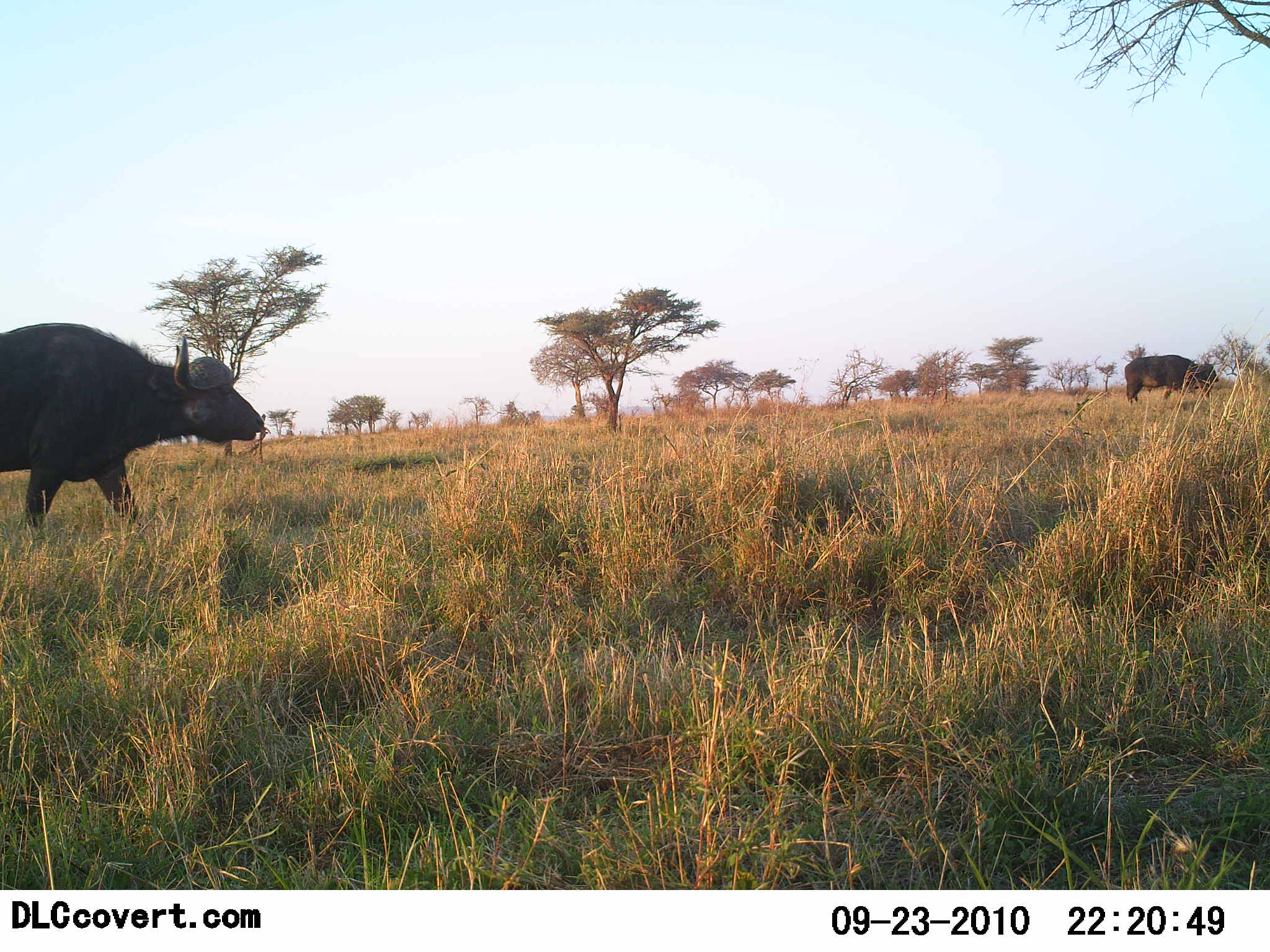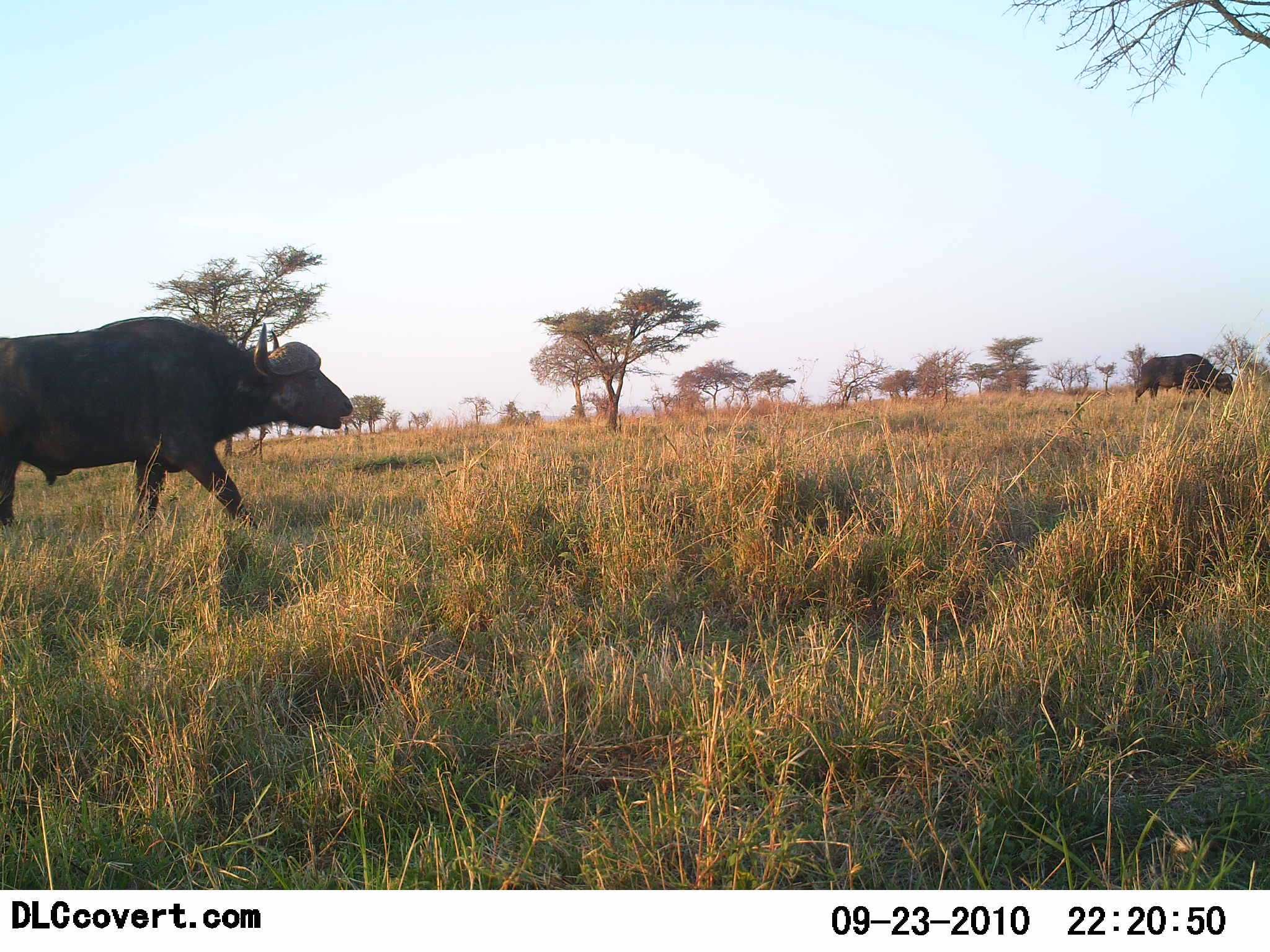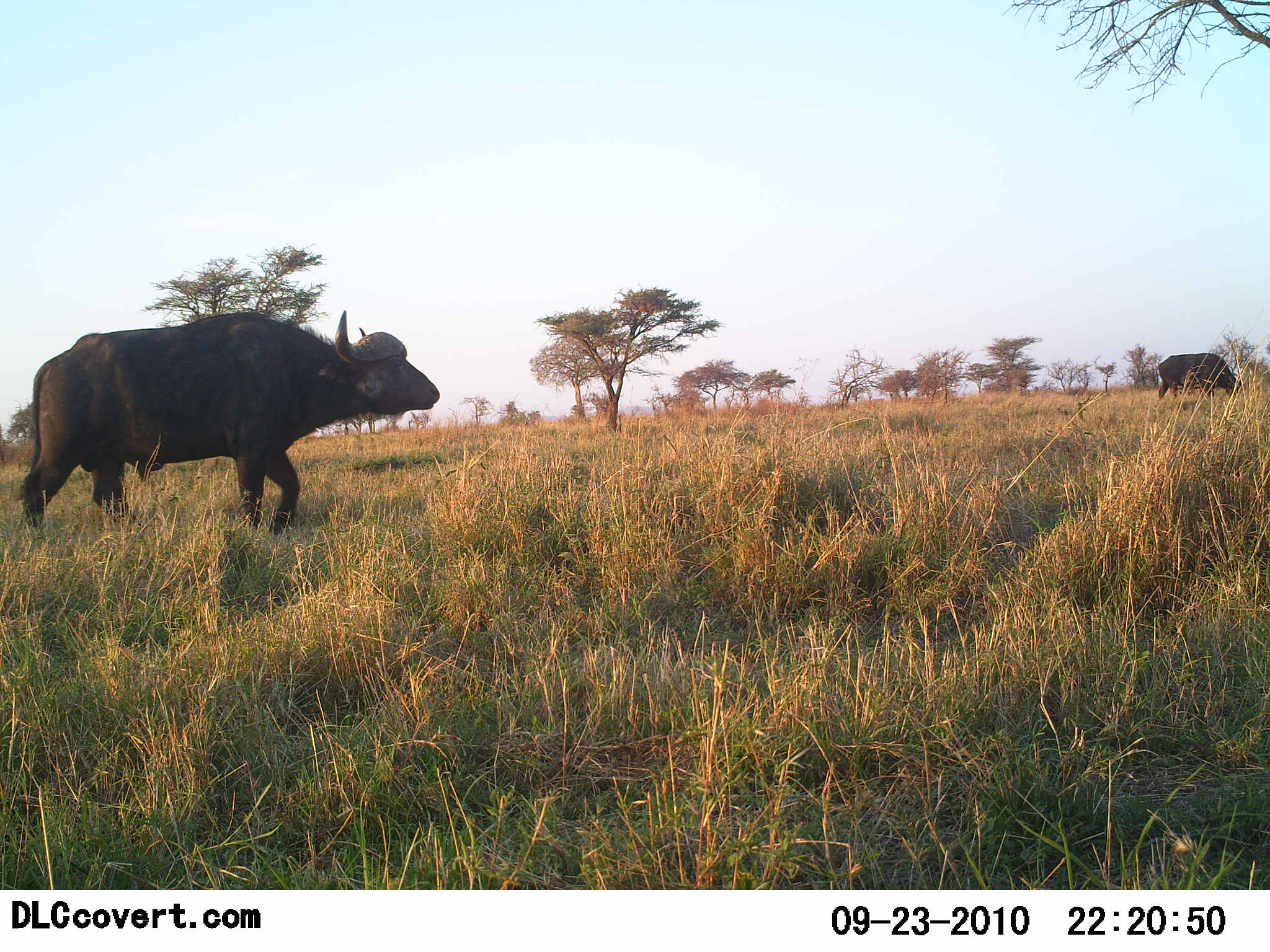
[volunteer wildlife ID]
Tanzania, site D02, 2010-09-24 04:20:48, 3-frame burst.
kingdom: Animalia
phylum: Chordata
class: Mammalia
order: Artiodactyla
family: Bovidae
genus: Syncerus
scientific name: Syncerus caffer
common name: cape buffalo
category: buffalo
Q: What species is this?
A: Buffalo (cape buffalo) (Syncerus caffer).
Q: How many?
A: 2.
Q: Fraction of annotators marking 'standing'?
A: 12%.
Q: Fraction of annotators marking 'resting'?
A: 0%.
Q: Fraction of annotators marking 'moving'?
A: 100%.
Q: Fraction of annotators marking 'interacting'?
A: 0%.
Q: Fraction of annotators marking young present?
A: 0%.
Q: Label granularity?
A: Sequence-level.